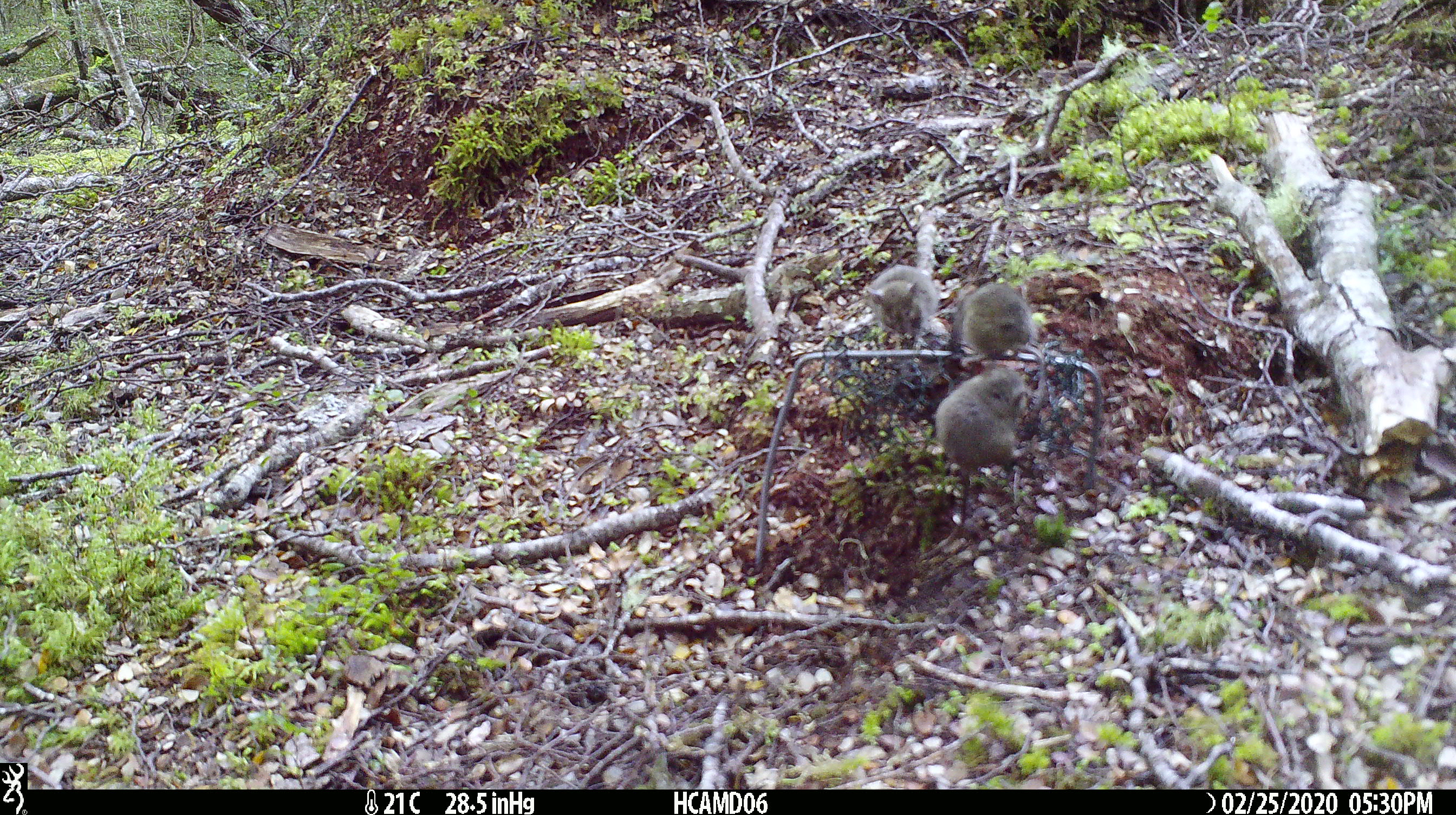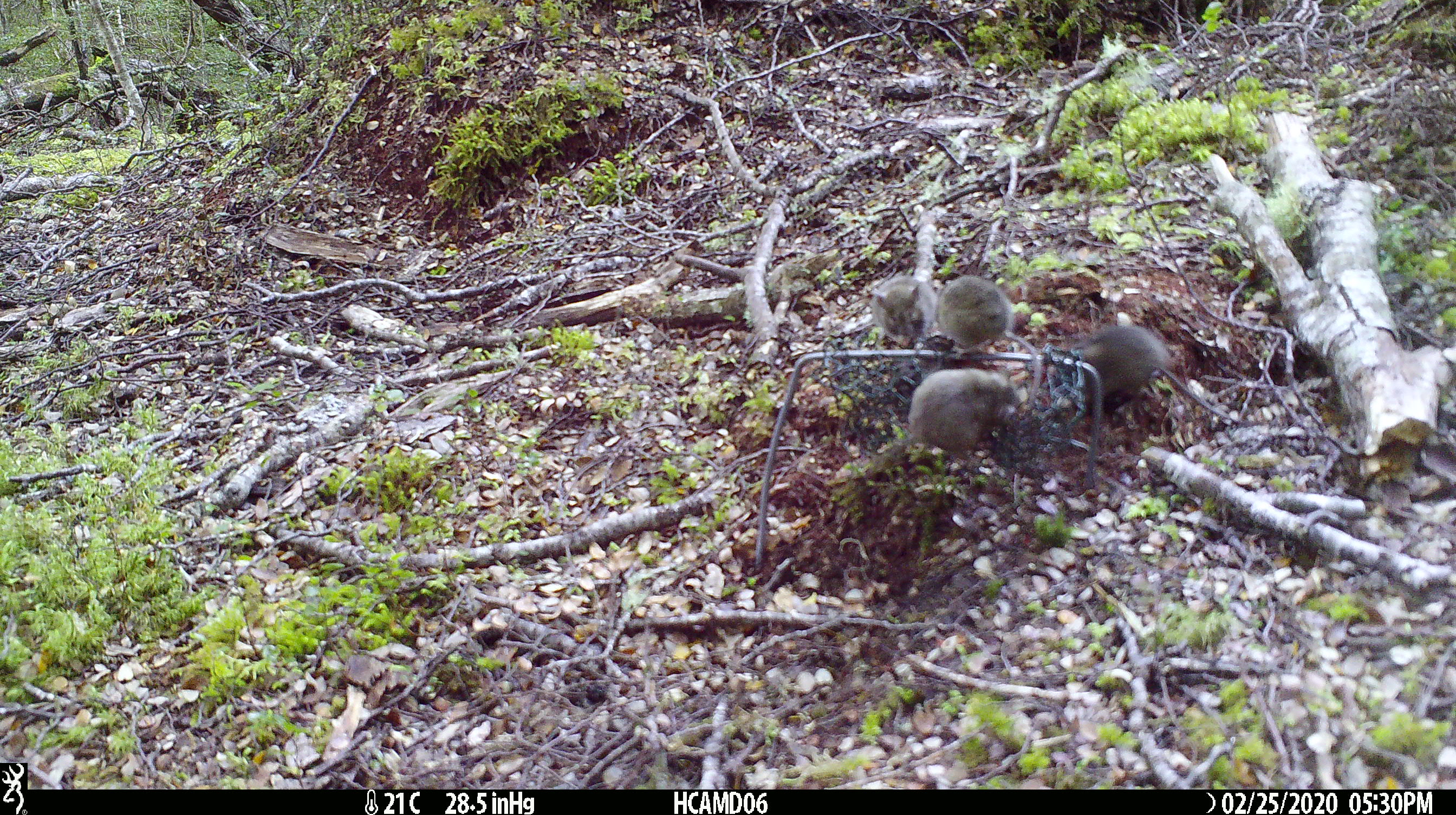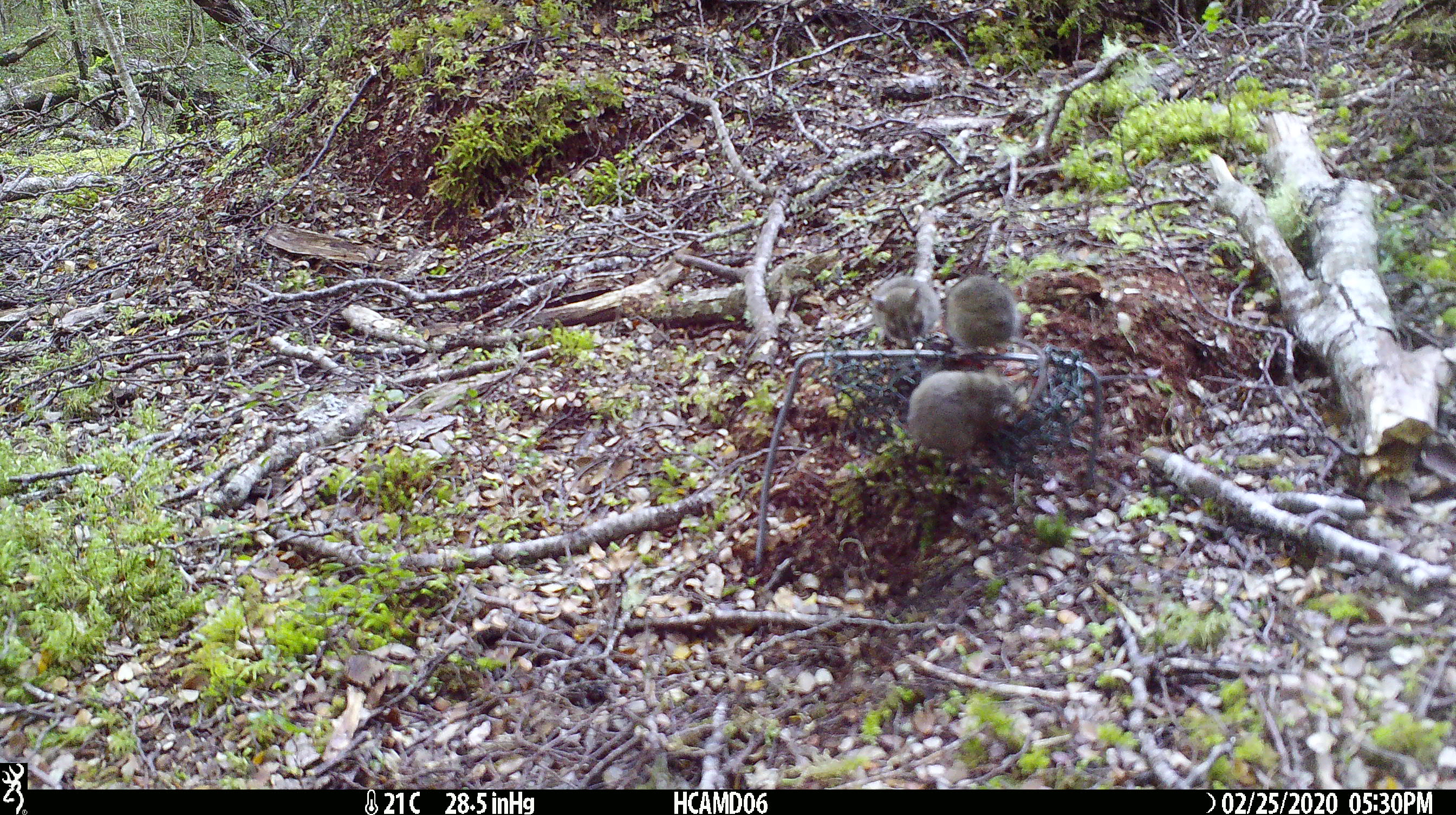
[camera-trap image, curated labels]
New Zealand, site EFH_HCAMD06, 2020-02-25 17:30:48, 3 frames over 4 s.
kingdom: Animalia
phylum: Chordata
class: Mammalia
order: Rodentia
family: Muridae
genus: Mus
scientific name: Mus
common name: mouse